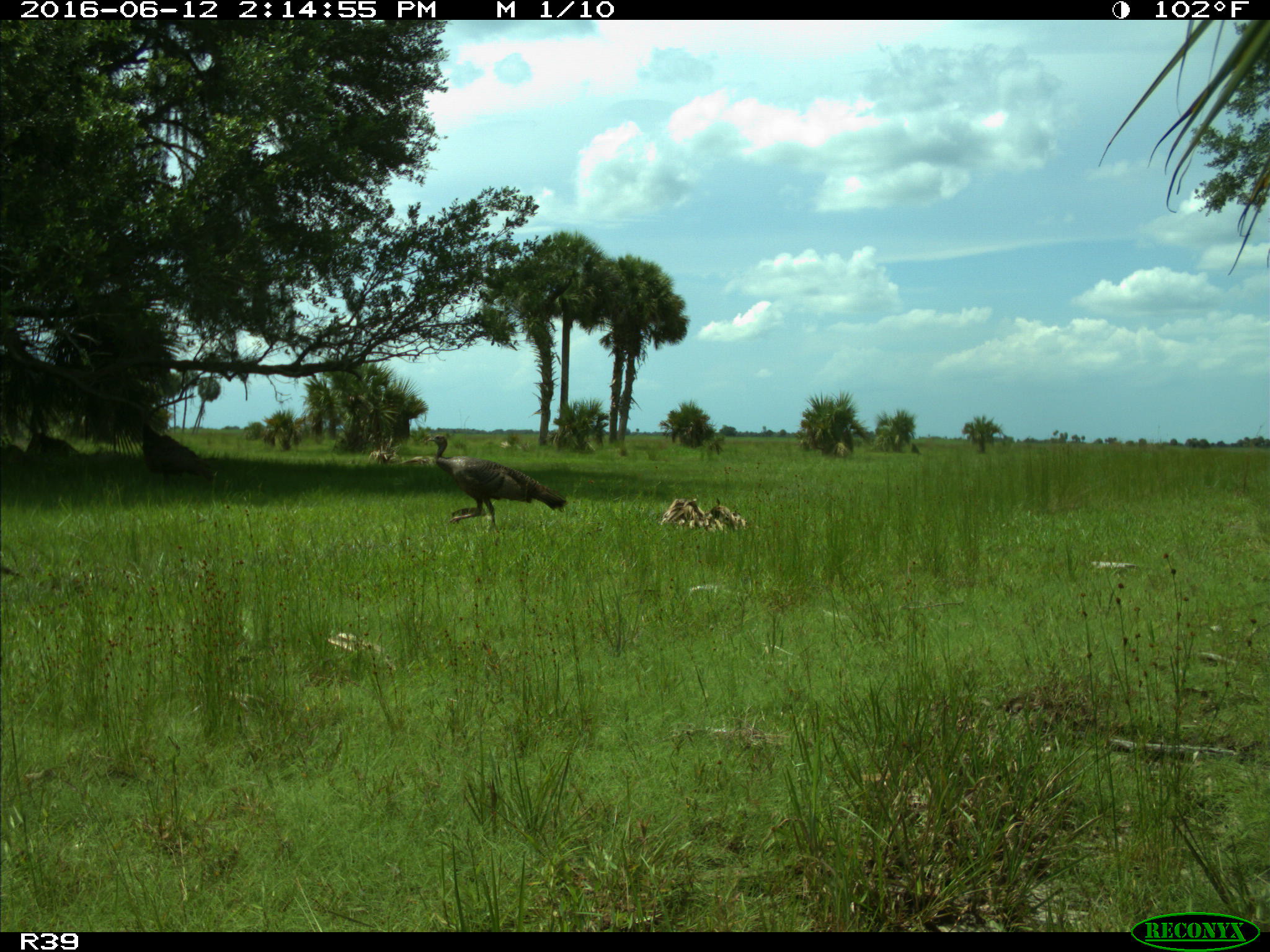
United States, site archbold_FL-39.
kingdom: Animalia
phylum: Chordata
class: Aves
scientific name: Aves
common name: birds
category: unidentified bird